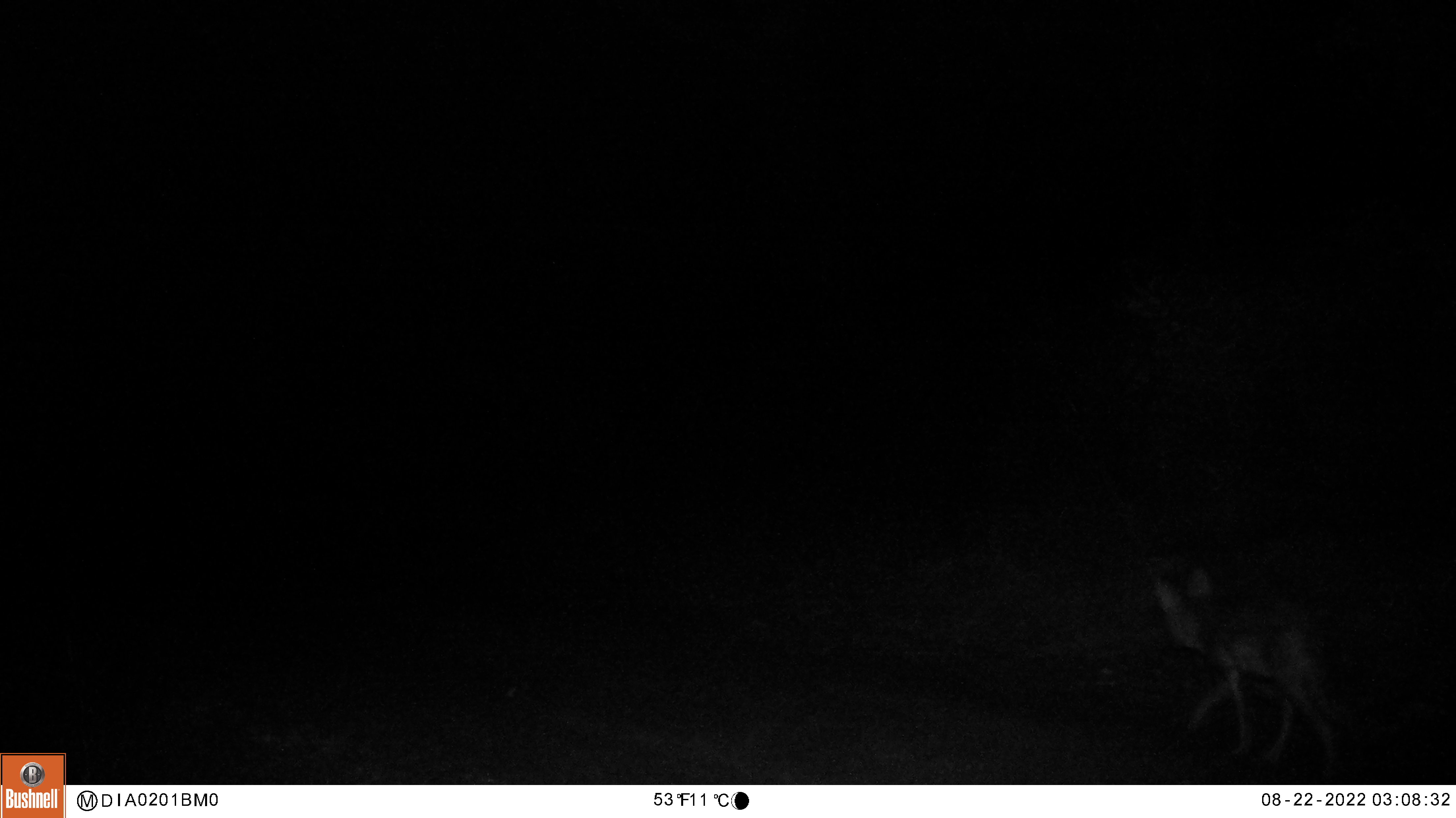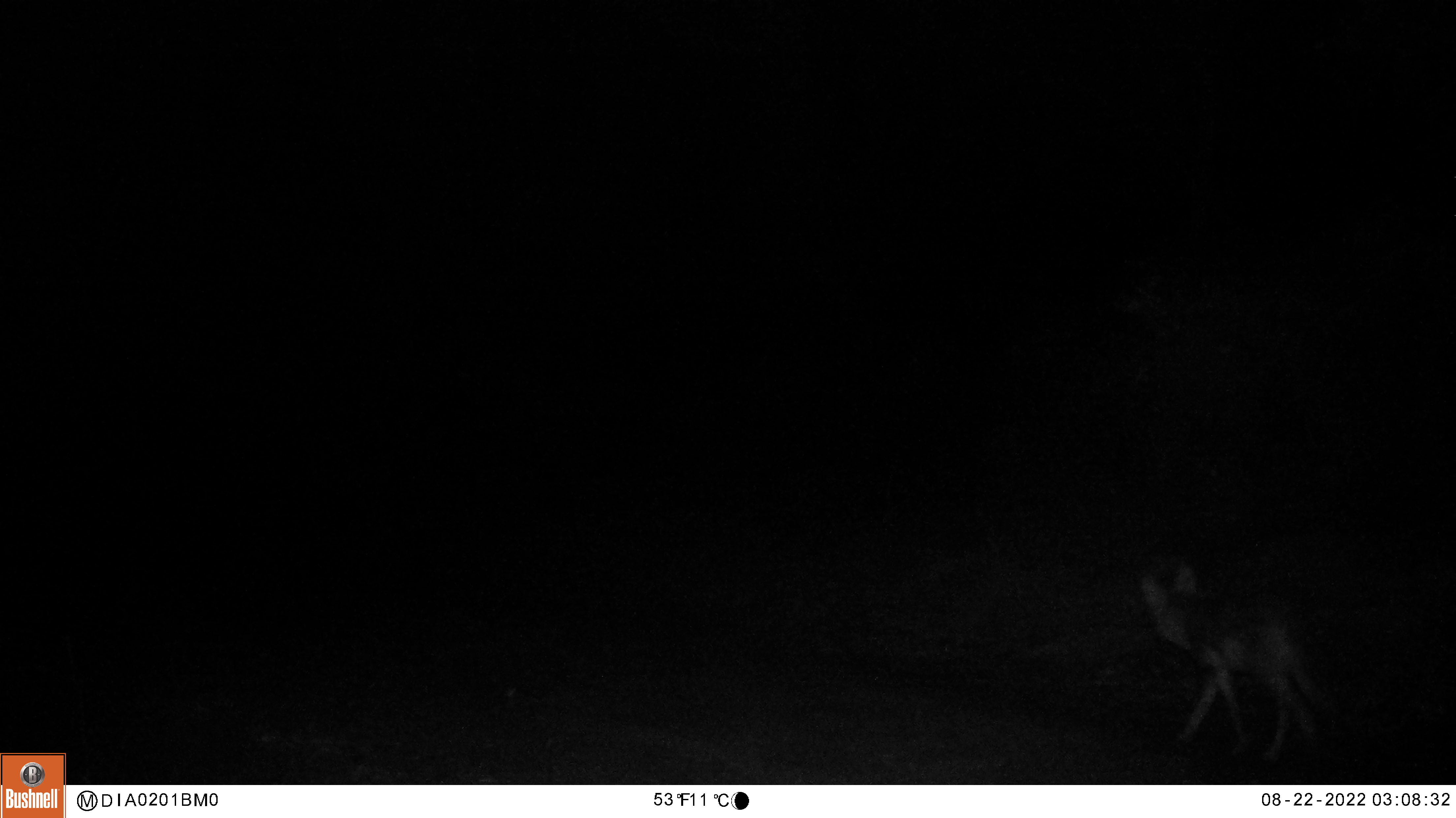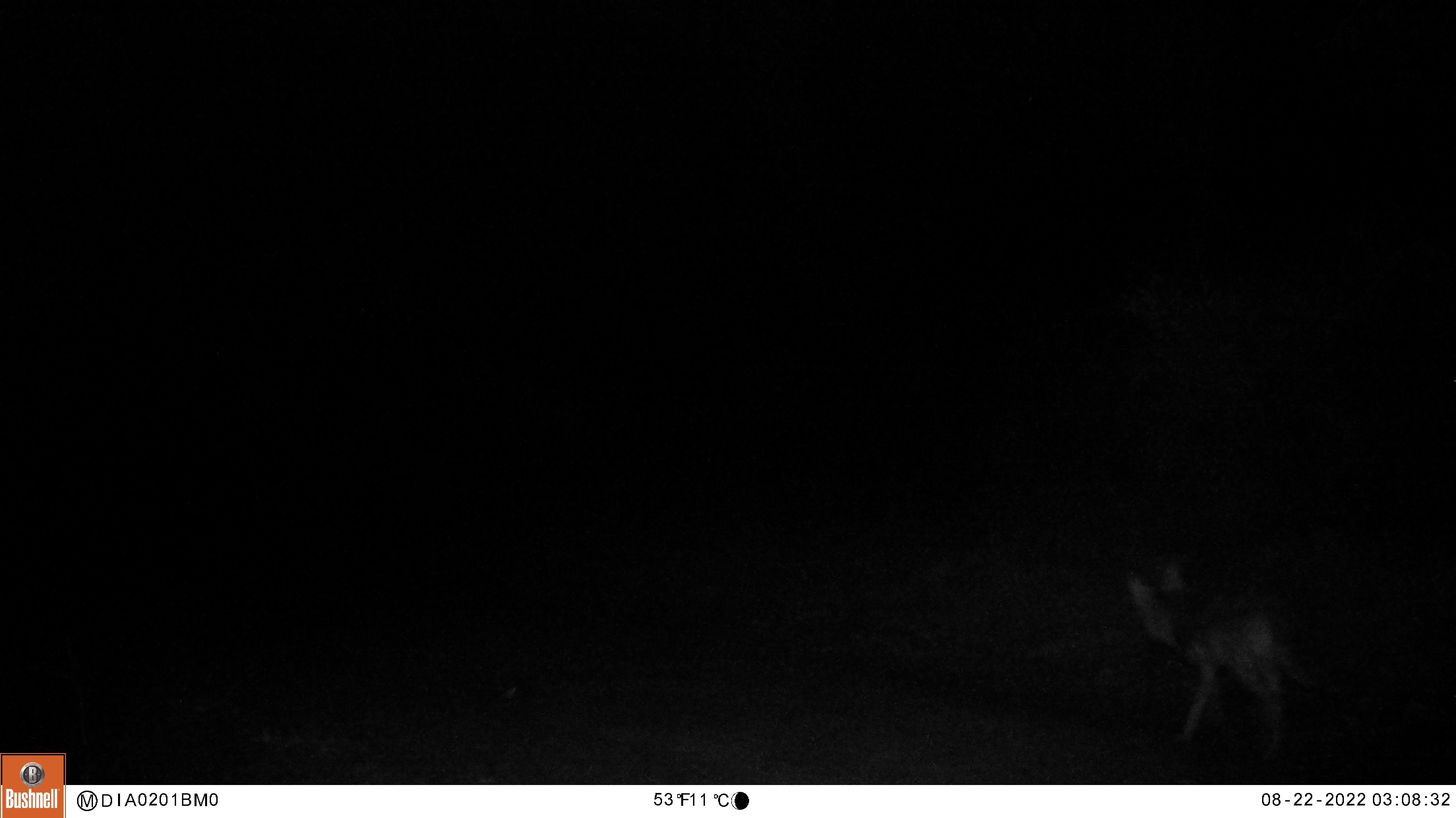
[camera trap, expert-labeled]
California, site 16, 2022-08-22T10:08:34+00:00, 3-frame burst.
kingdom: Animalia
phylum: Chordata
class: Mammalia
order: Carnivora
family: Canidae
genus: Canis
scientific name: Canis latrans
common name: coyote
Coyote (Canis latrans).